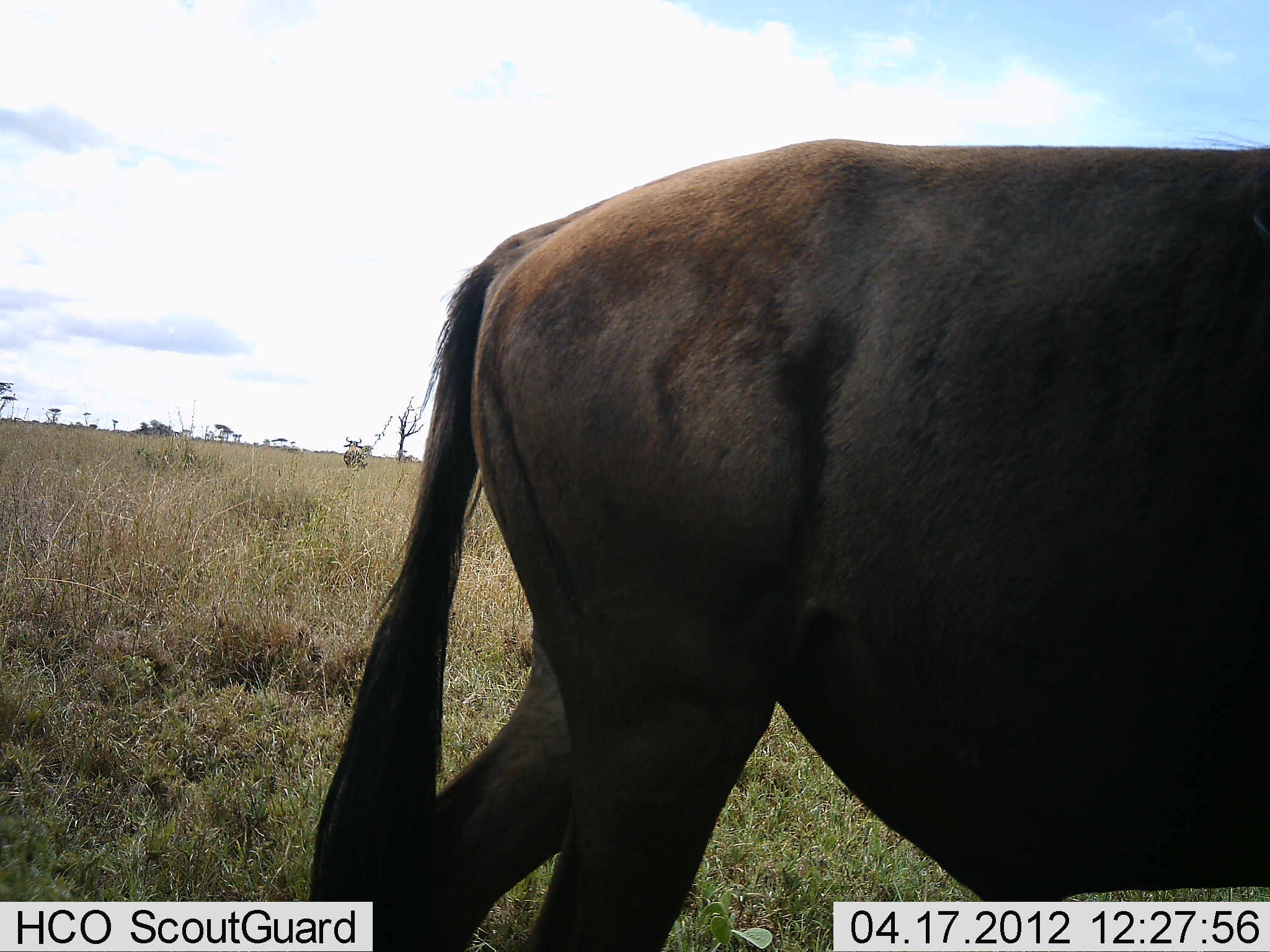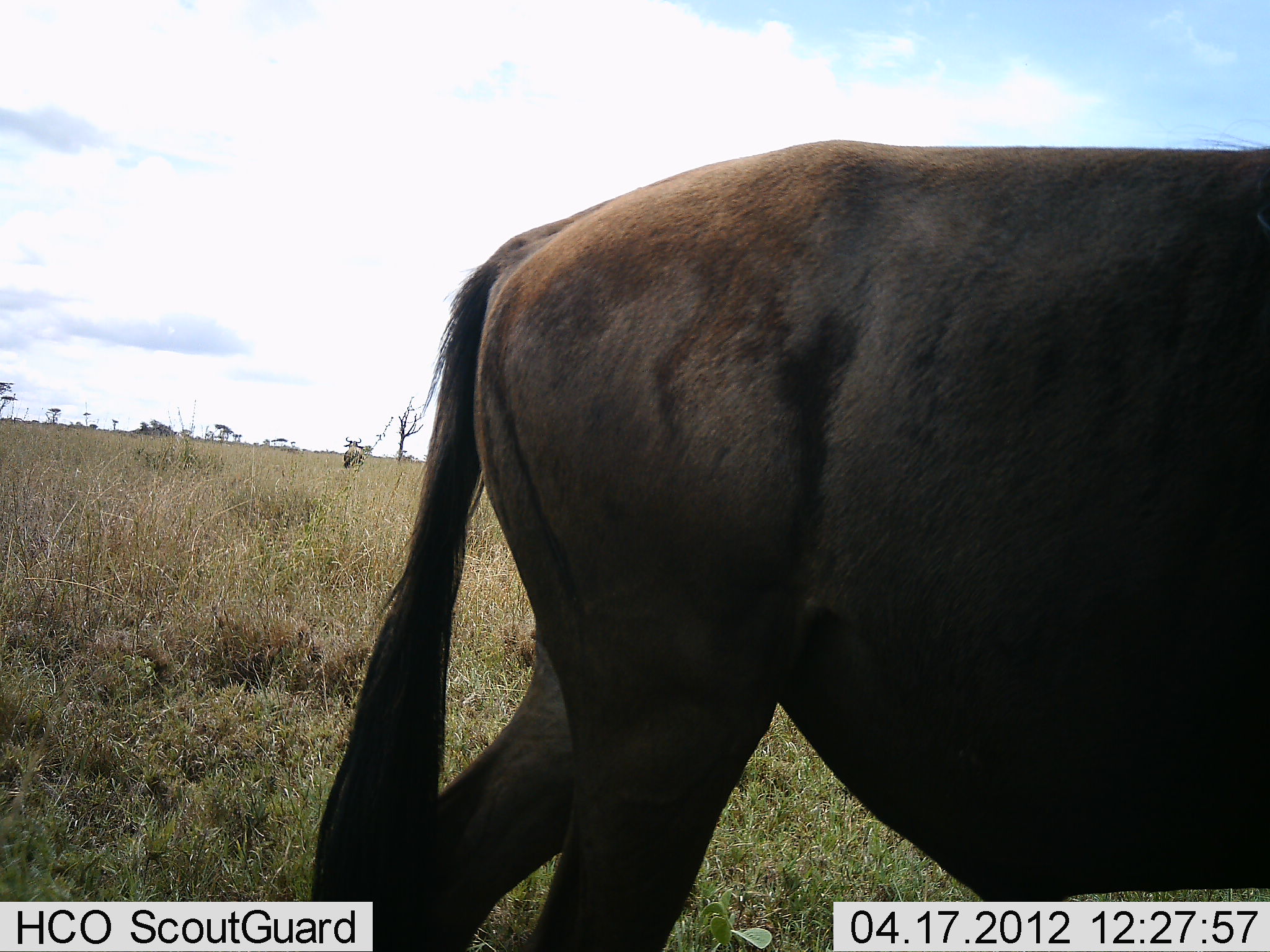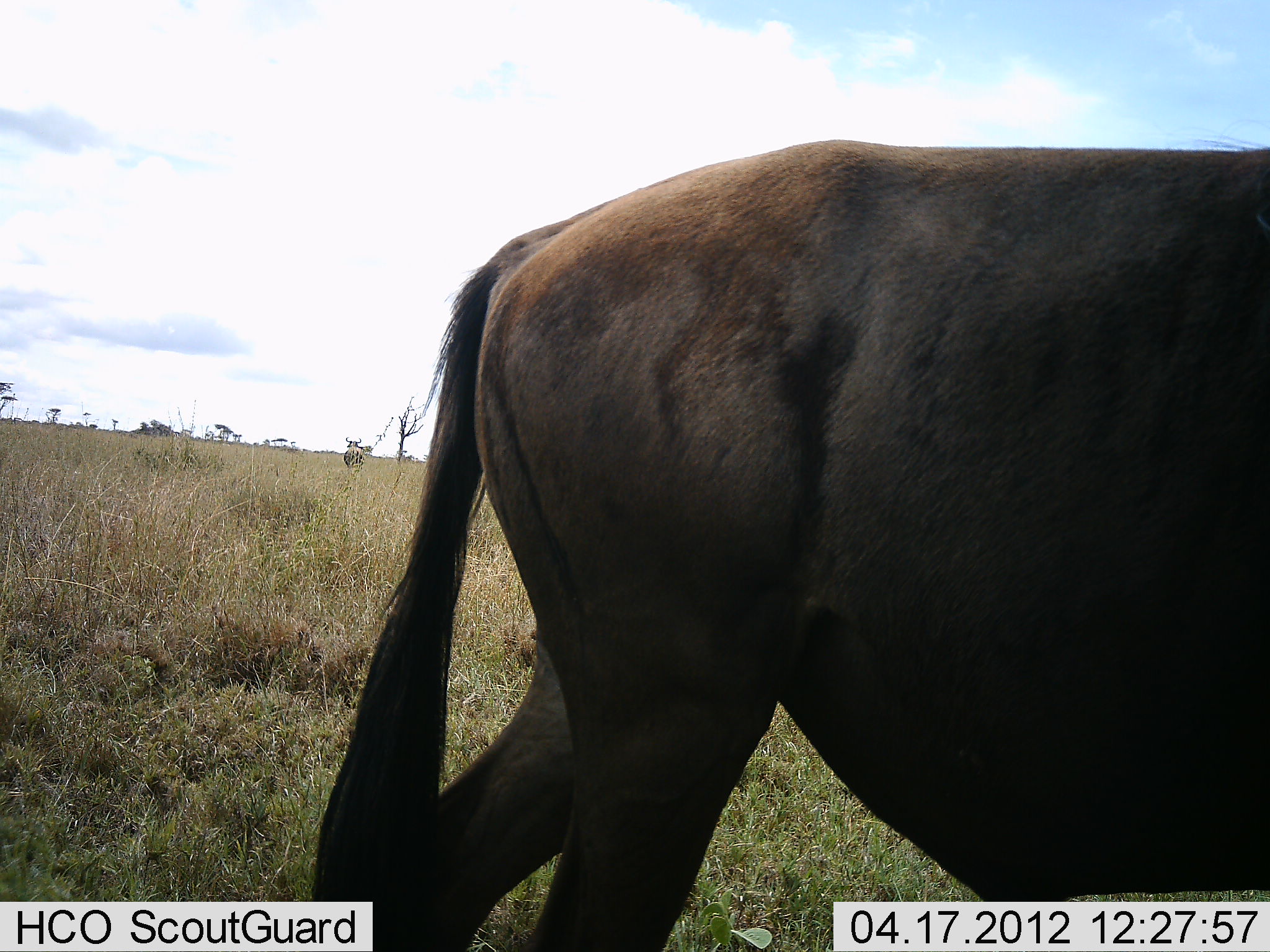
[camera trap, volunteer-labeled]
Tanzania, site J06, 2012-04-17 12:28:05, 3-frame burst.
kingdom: Animalia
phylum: Chordata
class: Mammalia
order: Artiodactyla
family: Bovidae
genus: Connochaetes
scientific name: Connochaetes taurinus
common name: blue wildebeest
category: wildebeest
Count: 1.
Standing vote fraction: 70%.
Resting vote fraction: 0%.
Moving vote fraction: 25%.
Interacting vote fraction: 0%.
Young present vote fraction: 0%.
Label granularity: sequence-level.